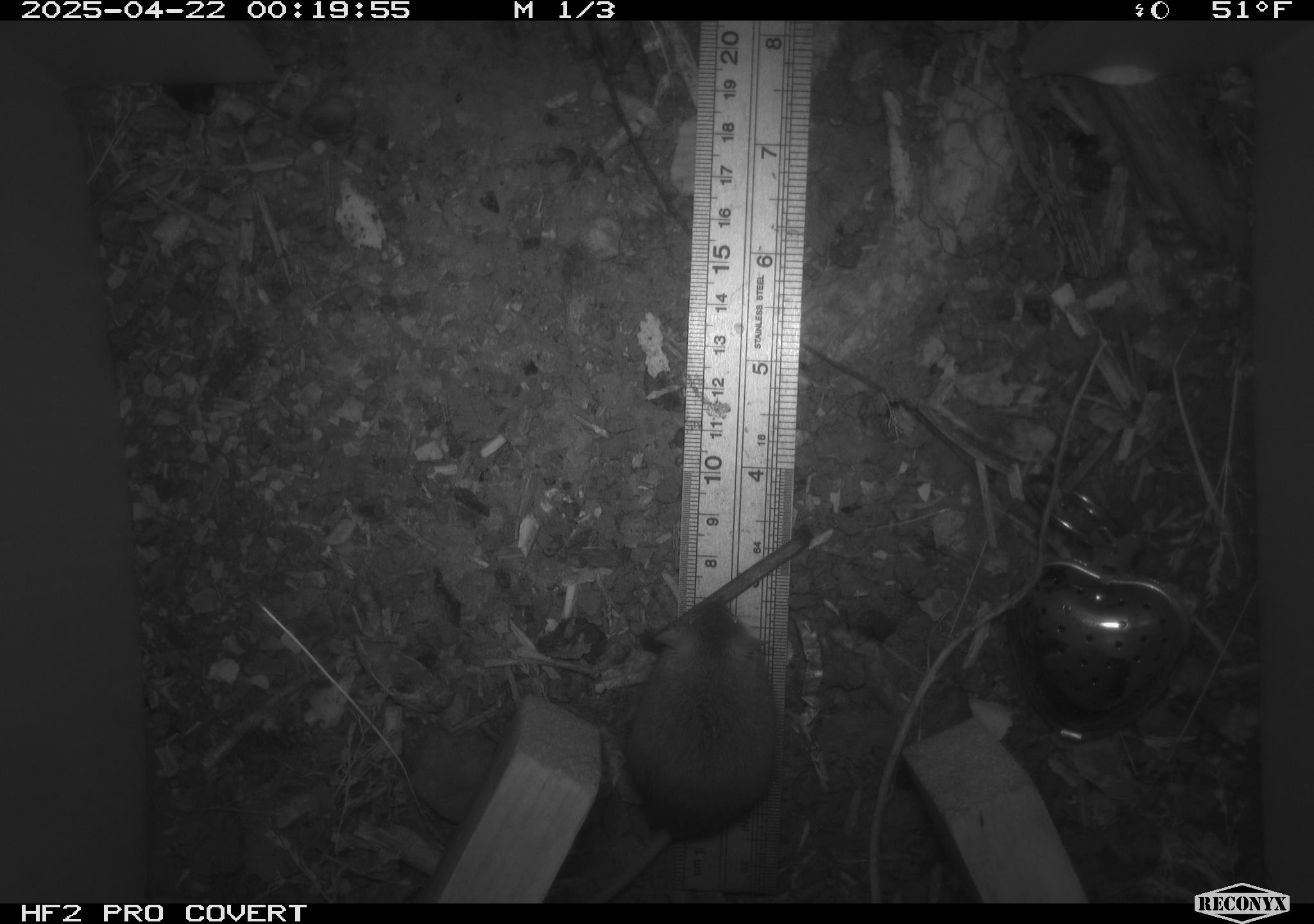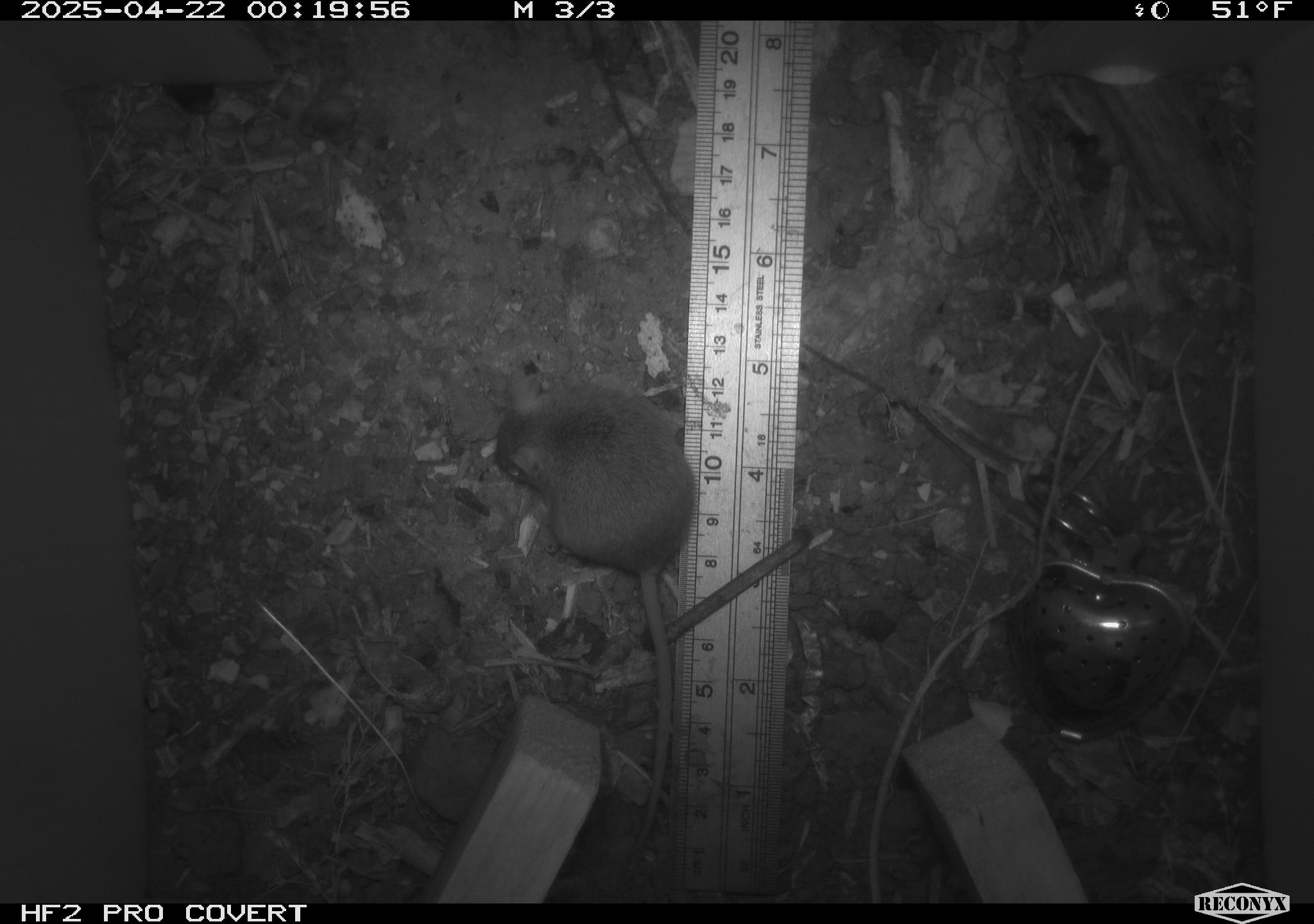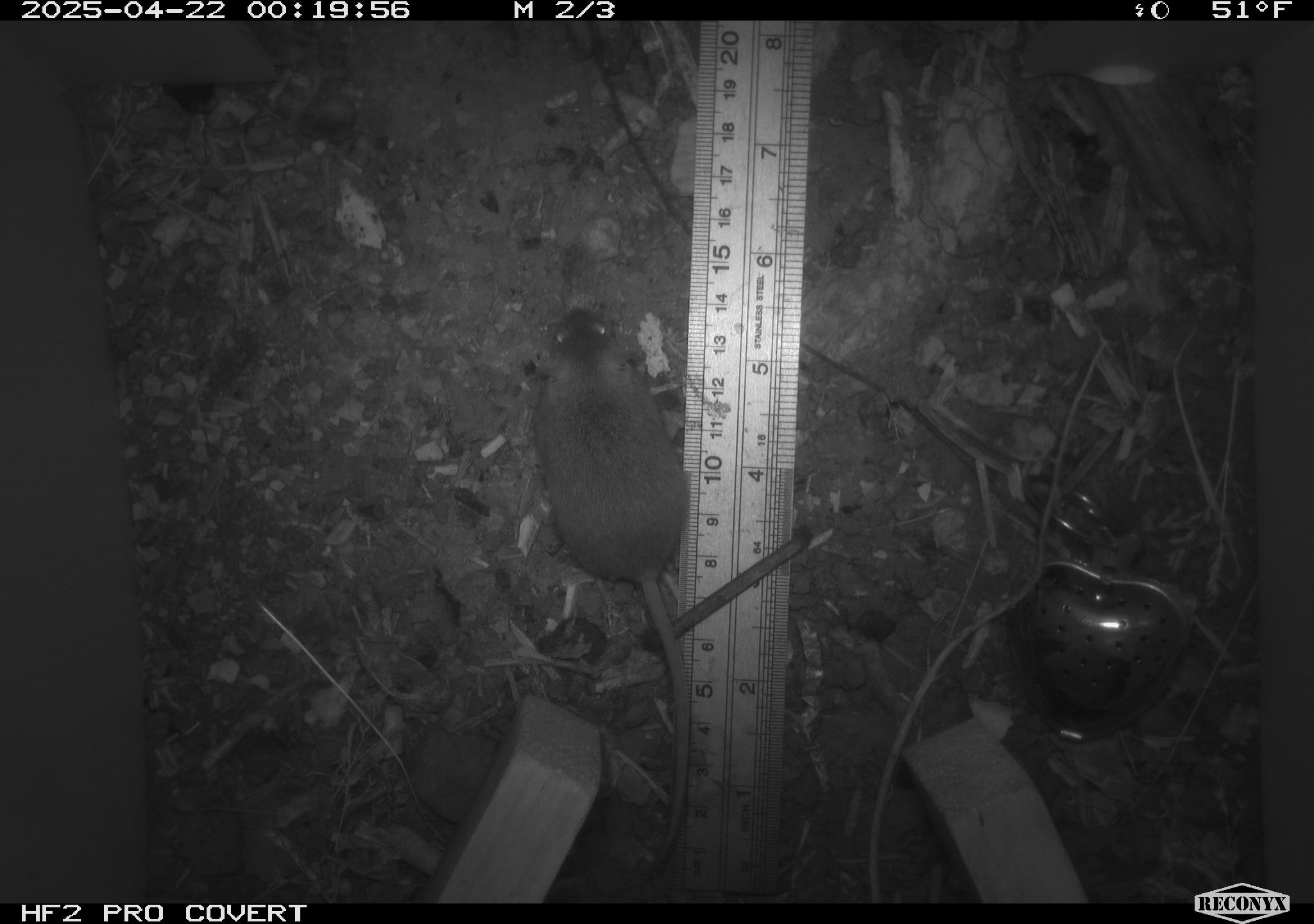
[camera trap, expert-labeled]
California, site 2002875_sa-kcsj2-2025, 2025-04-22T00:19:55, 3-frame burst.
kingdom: Animalia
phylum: Chordata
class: Mammalia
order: Rodentia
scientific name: Rodentia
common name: rodent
Rodent (Rodentia).